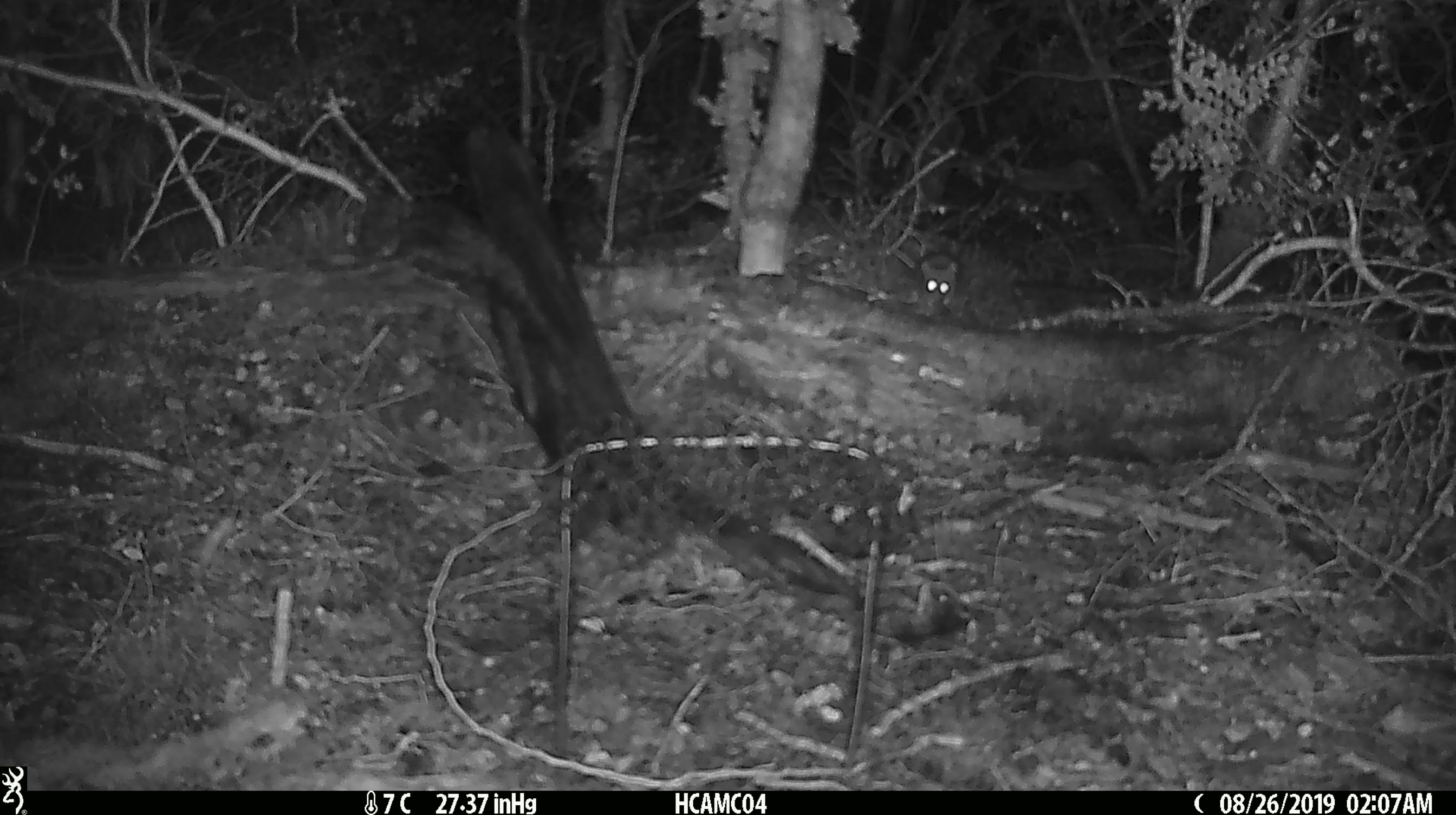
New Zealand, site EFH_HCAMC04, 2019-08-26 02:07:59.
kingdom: Animalia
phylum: Chordata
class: Mammalia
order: Rodentia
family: Muridae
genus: Mus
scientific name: Mus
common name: mouse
Mouse (Mus).